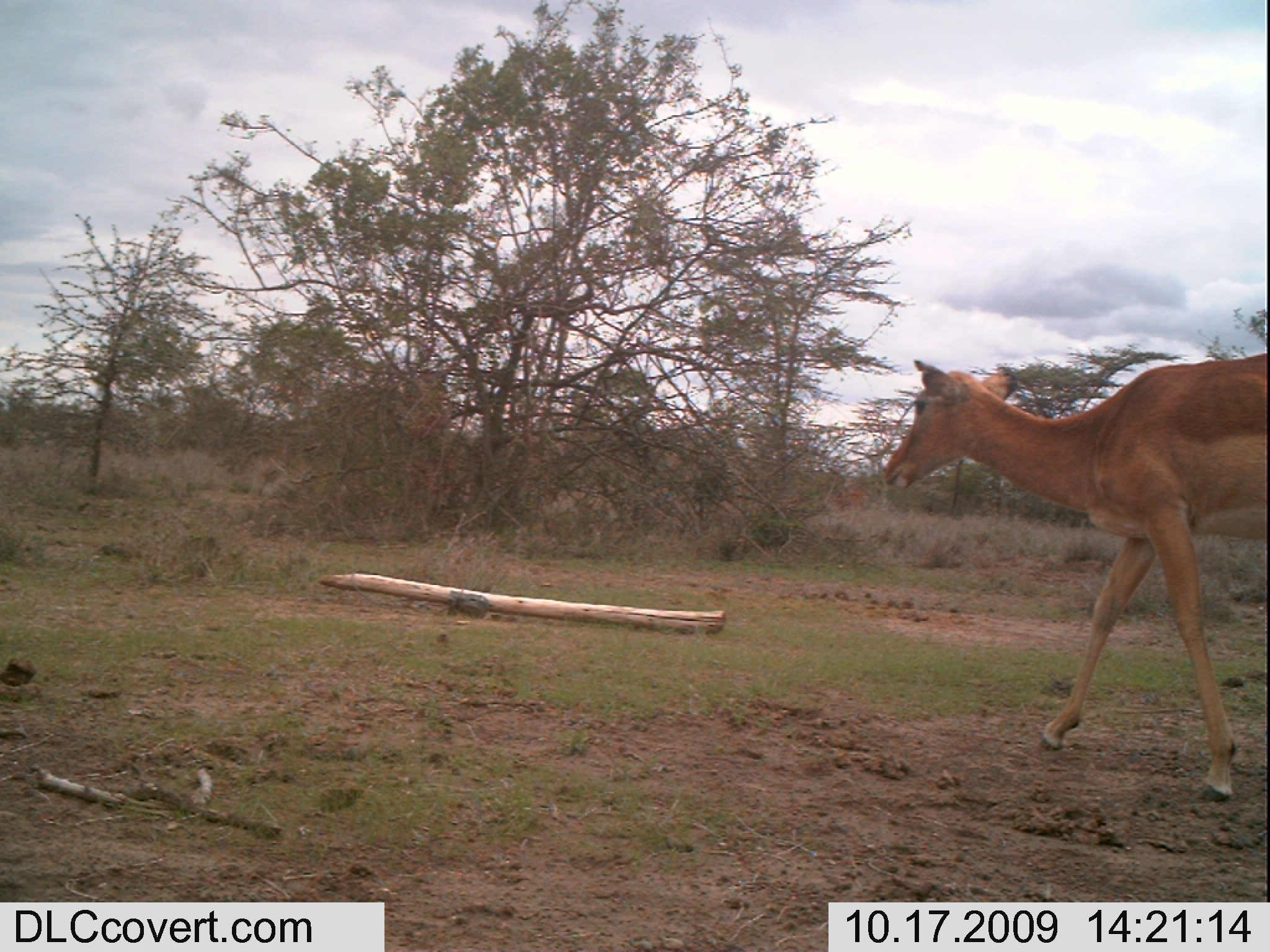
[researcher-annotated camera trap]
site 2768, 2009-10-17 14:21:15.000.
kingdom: Animalia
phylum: Chordata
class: Mammalia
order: Artiodactyla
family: Bovidae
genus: Aepyceros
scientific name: Aepyceros melampus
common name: impala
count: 2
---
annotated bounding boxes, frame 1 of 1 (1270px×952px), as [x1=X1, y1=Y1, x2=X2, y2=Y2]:
aepyceros melampus: [x1=878, y1=345, x2=1270, y2=803]